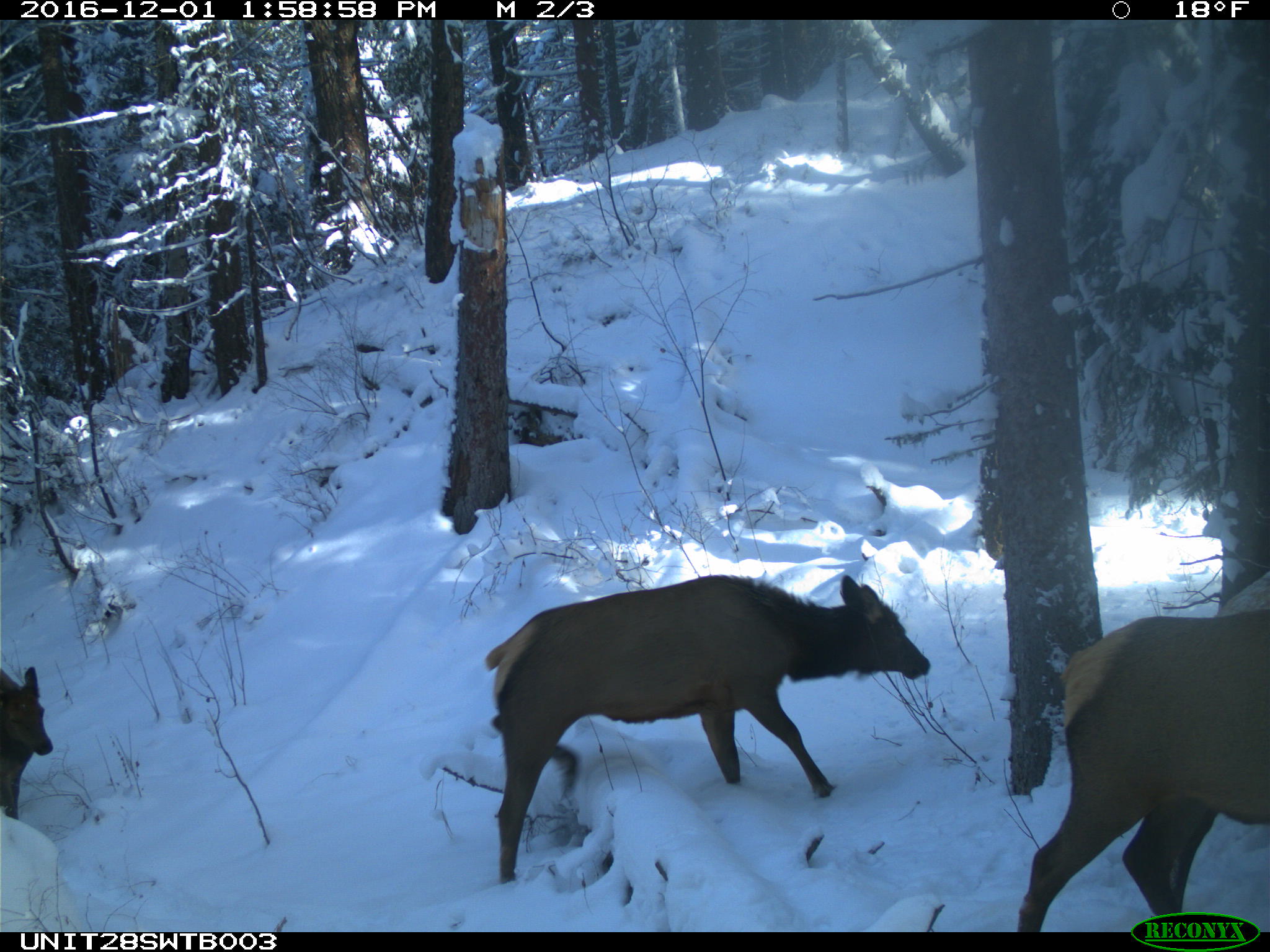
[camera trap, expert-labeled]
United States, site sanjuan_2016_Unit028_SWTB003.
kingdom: Animalia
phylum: Chordata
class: Mammalia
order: Artiodactyla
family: Cervidae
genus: Cervus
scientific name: Cervus elaphus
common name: red deer